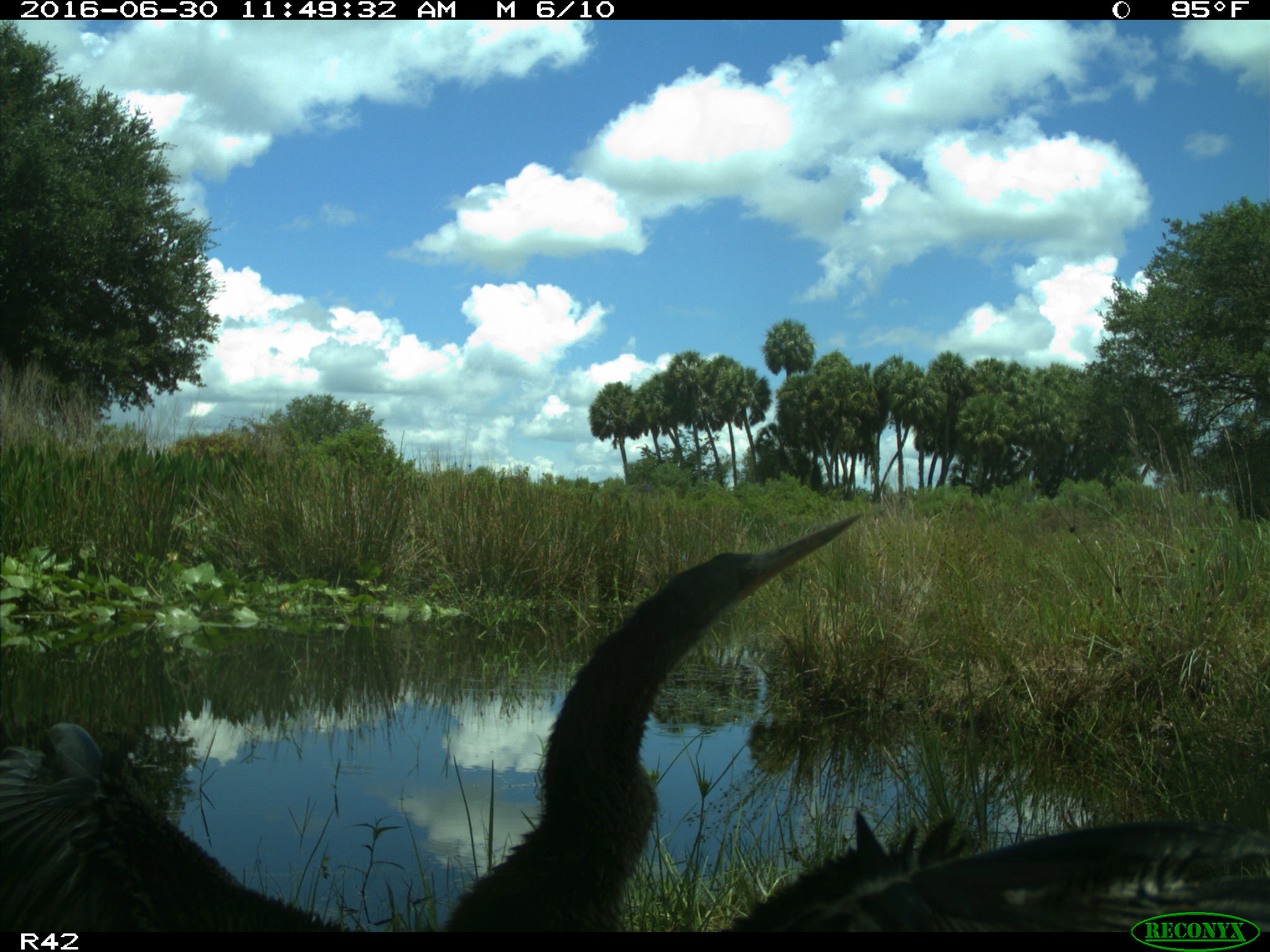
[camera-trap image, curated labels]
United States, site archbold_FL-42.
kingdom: Animalia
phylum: Chordata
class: Aves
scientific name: Aves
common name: birds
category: unidentified bird